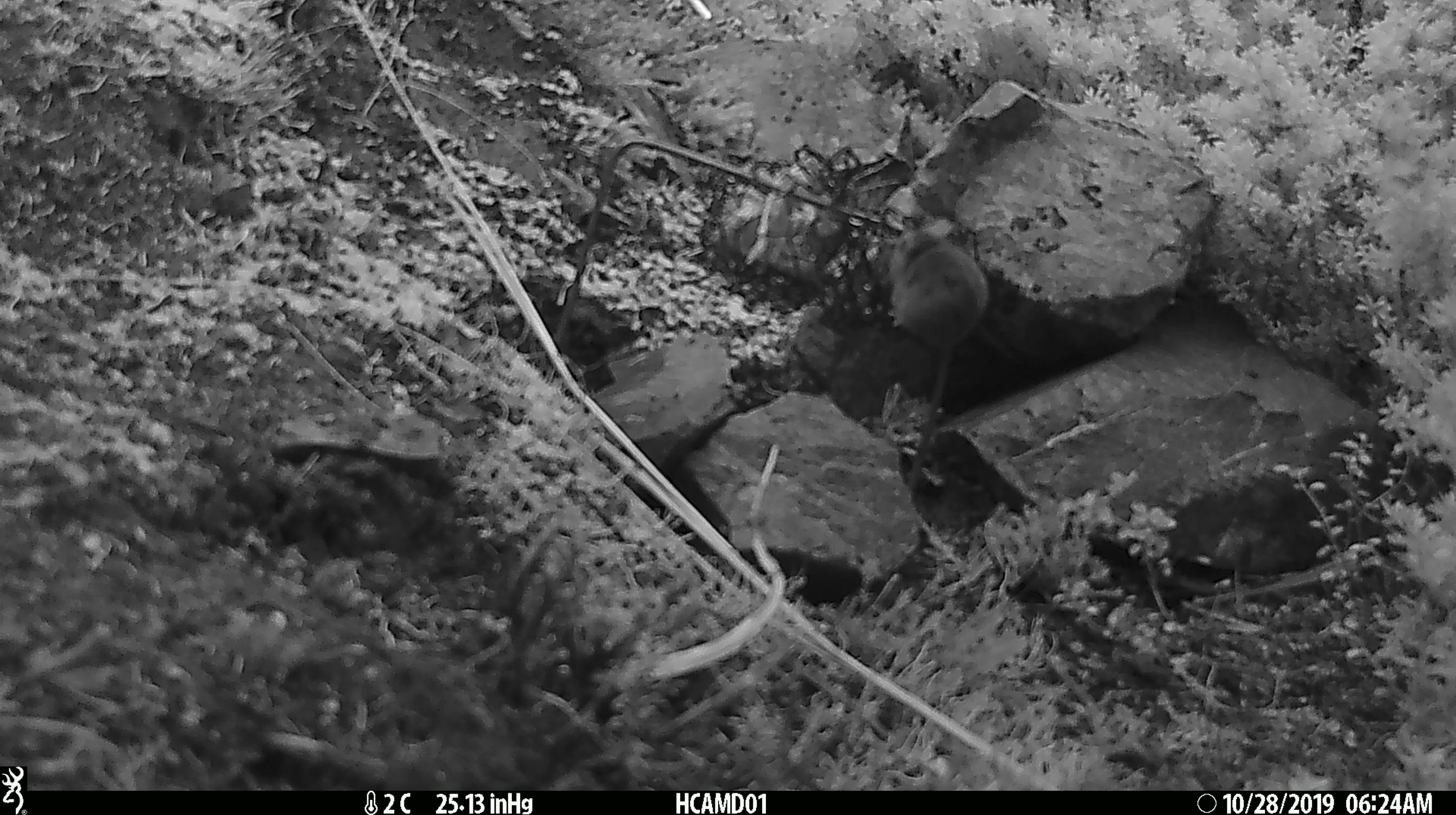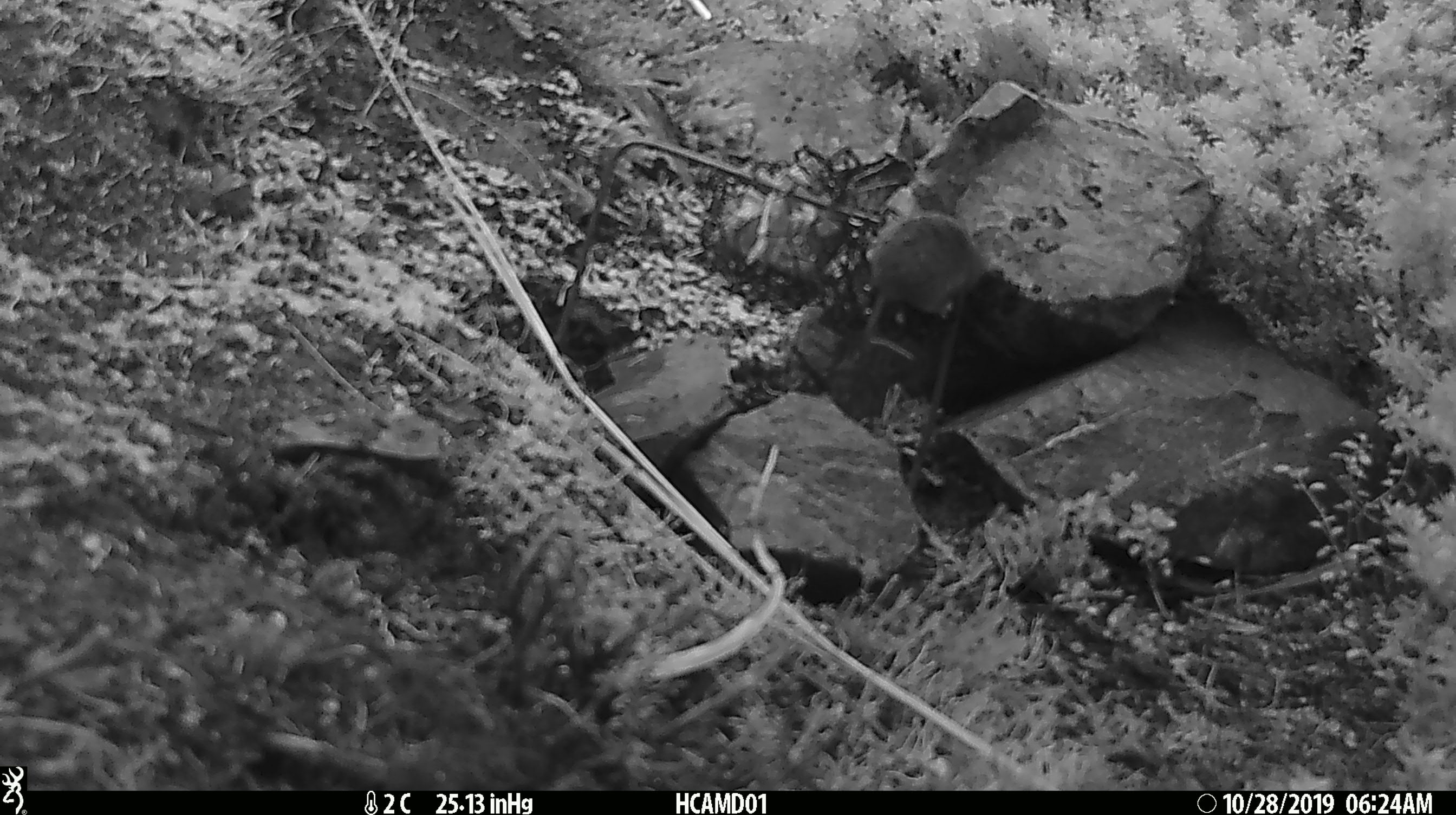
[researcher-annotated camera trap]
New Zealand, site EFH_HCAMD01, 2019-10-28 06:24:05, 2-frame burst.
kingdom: Animalia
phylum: Chordata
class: Mammalia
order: Rodentia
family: Muridae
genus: Mus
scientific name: Mus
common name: mouse